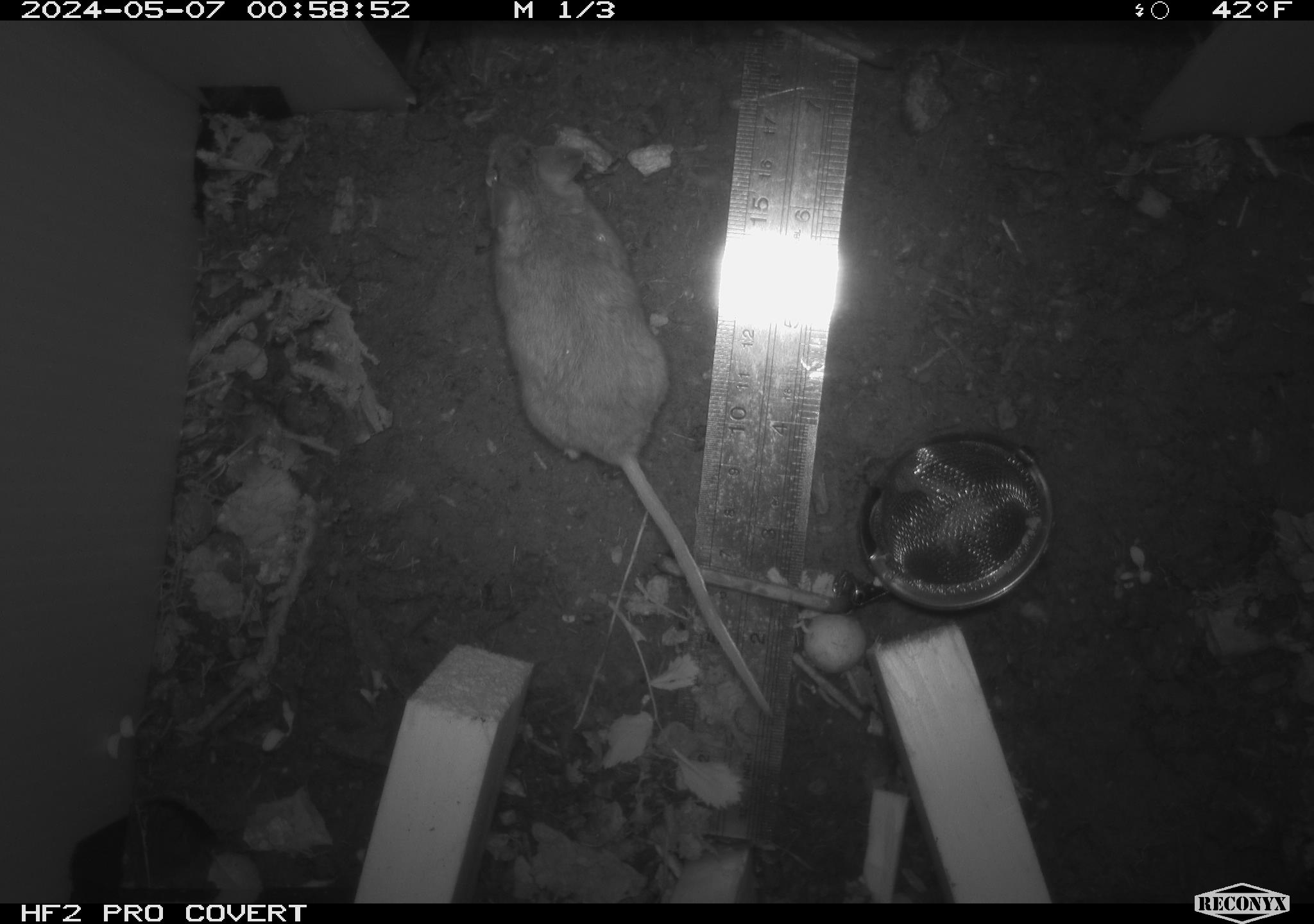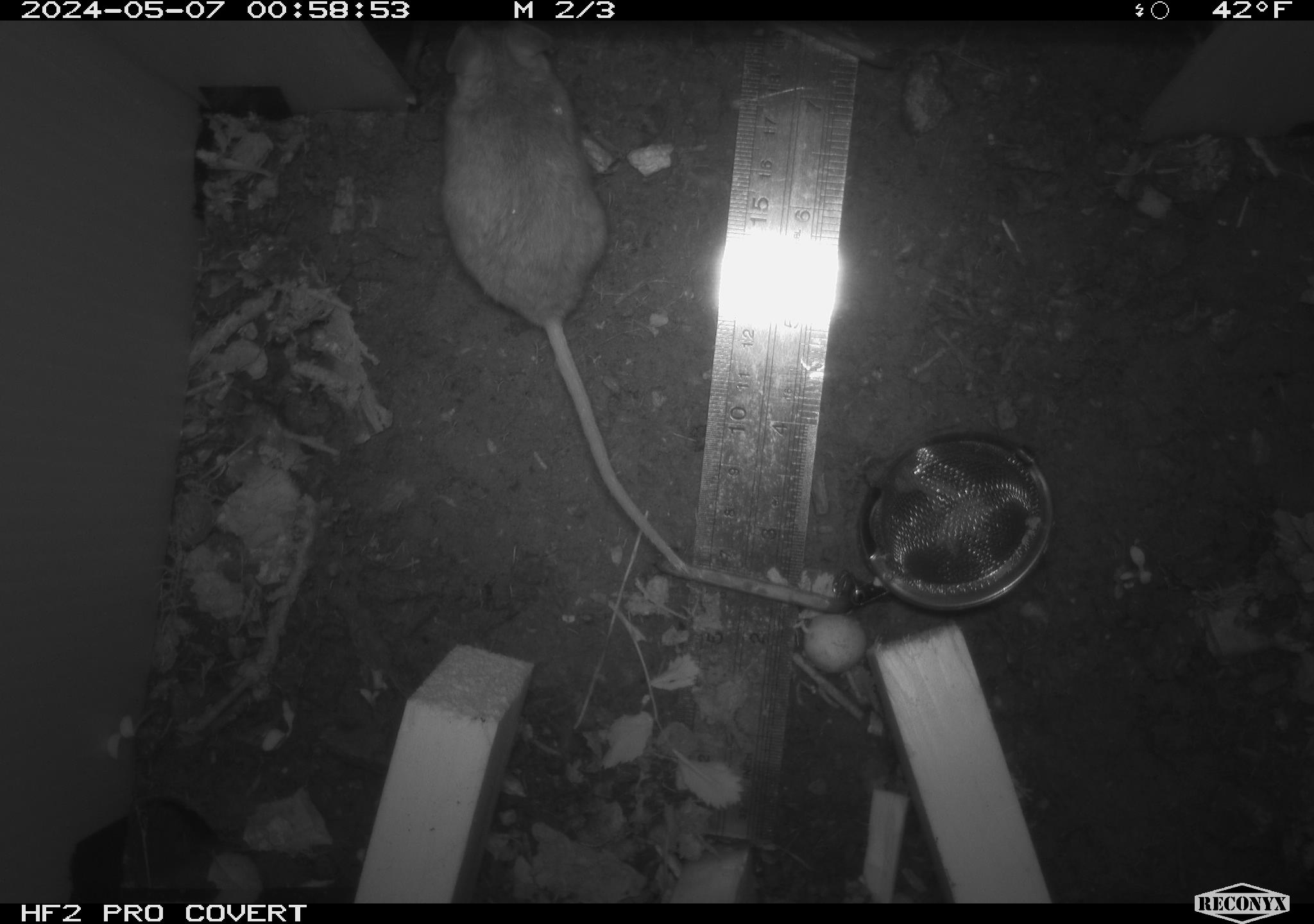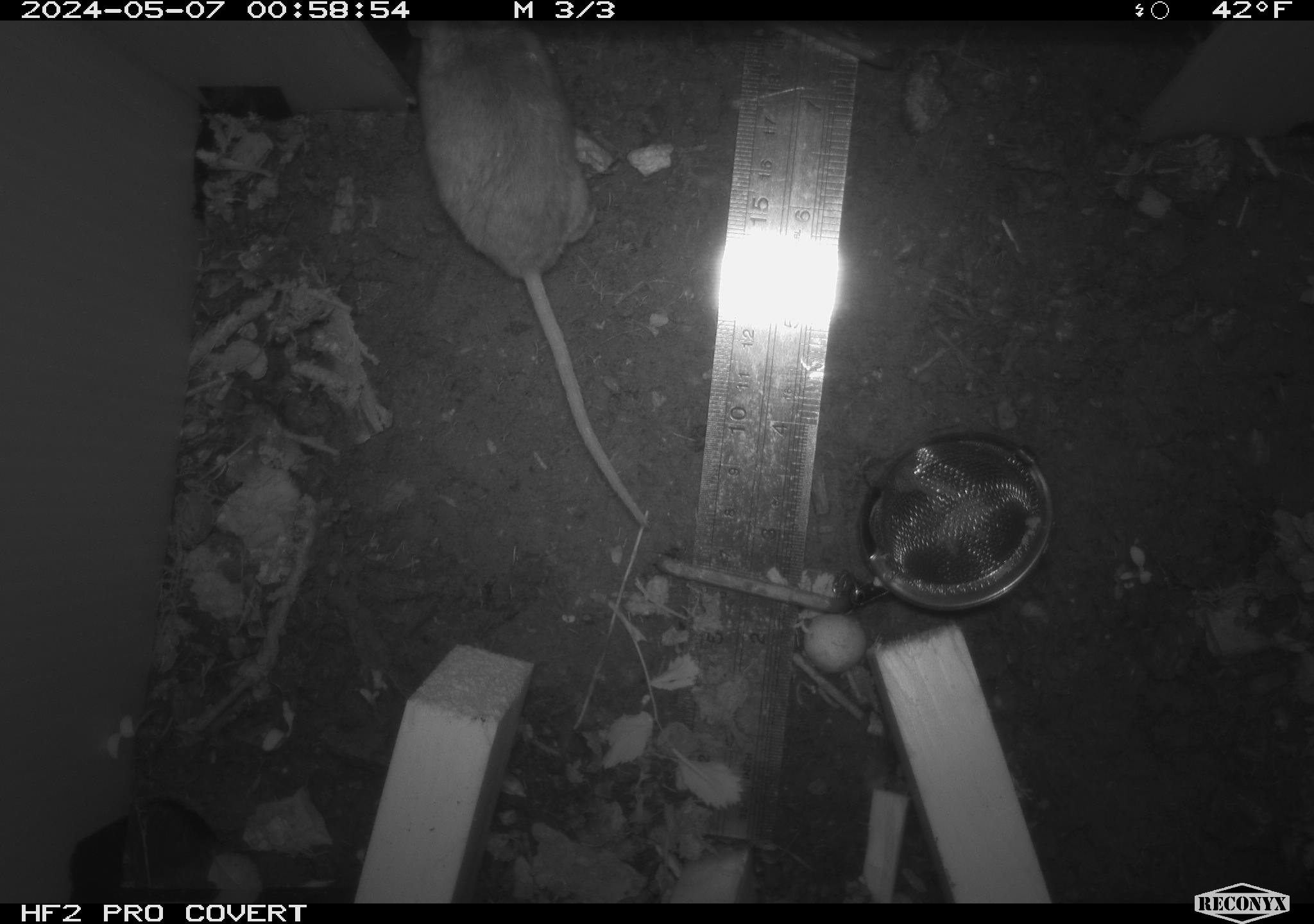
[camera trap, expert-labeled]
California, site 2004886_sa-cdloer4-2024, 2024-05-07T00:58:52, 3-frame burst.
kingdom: Animalia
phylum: Chordata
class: Mammalia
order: Rodentia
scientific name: Rodentia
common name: mouse species